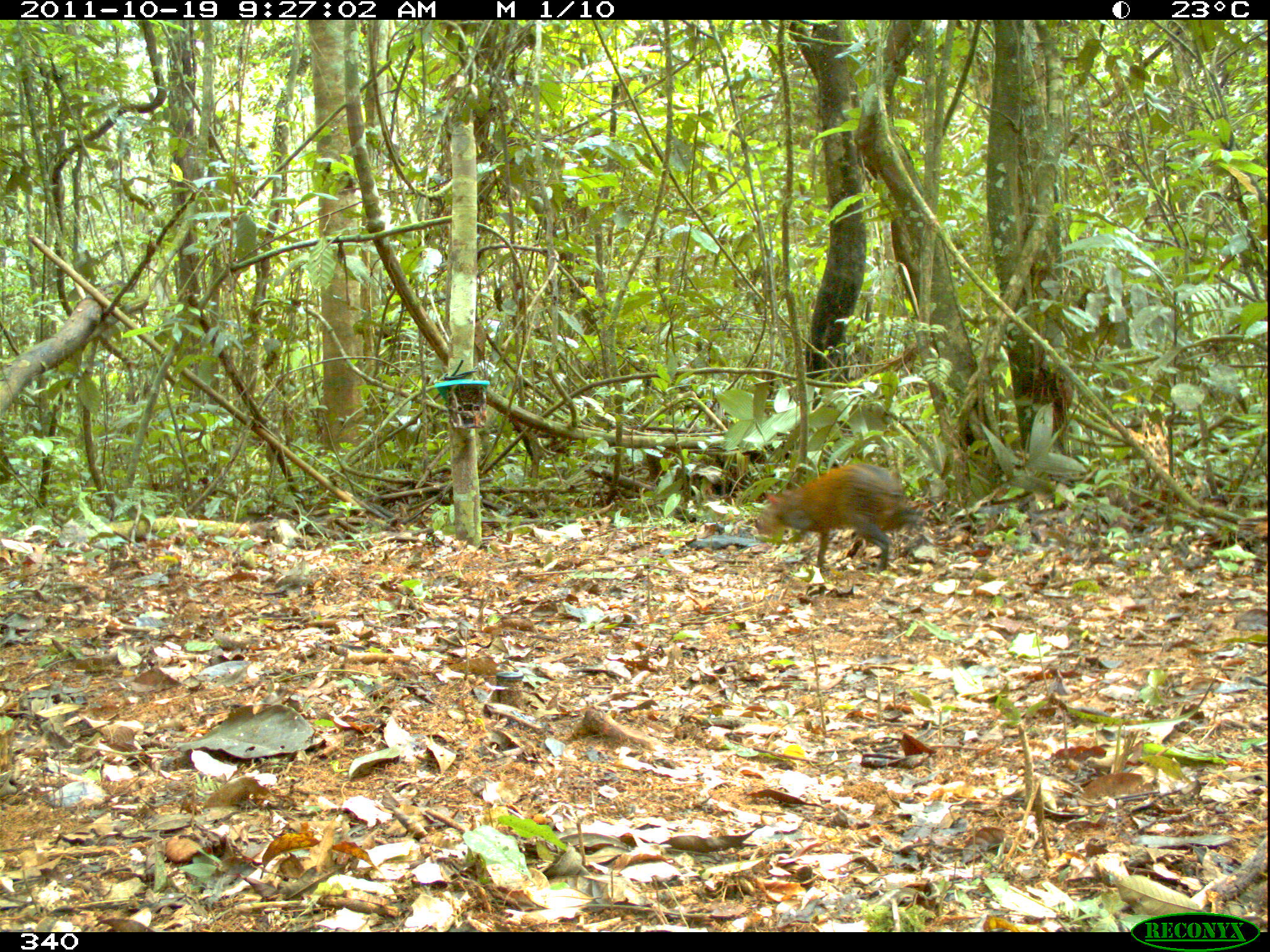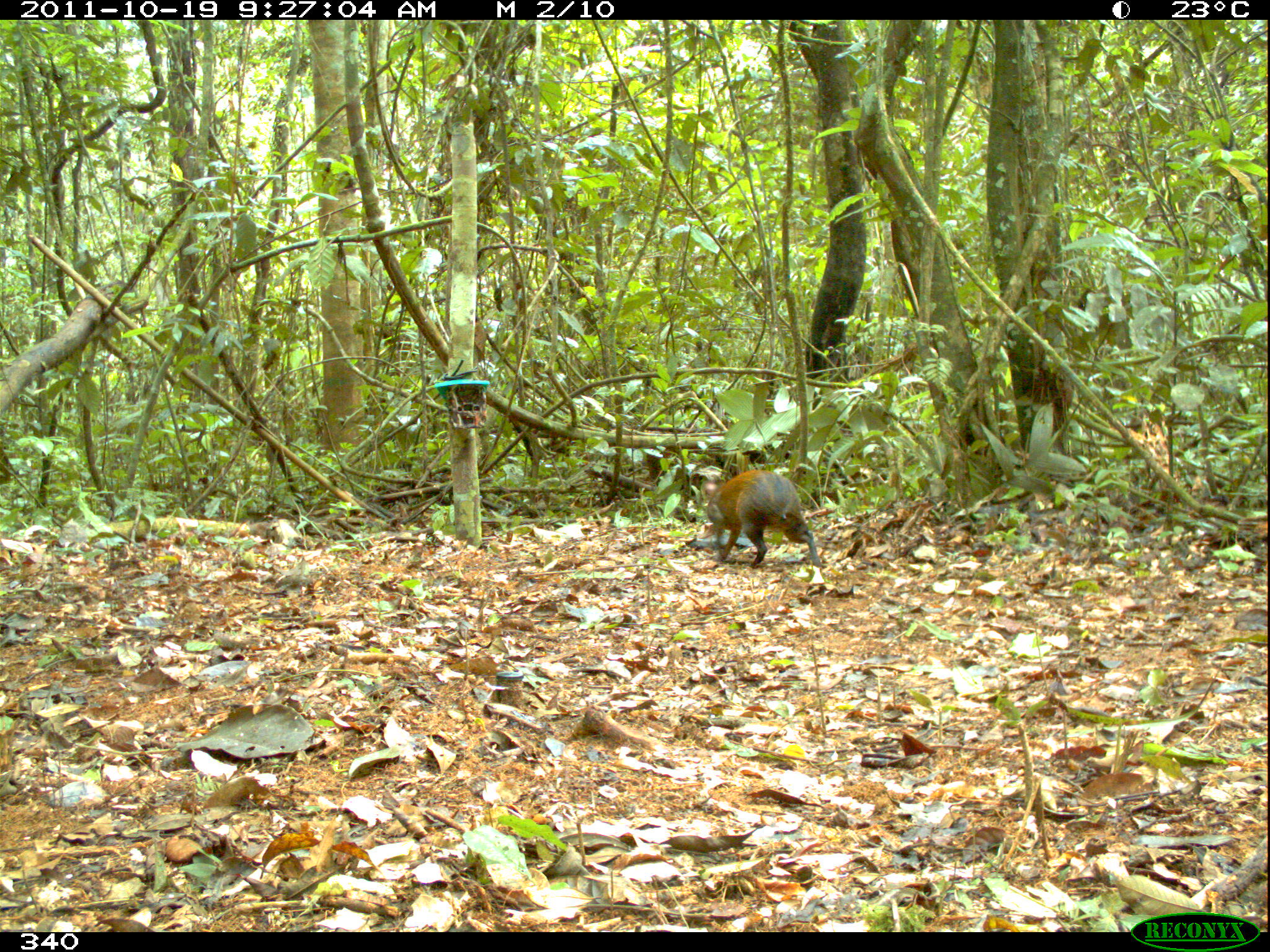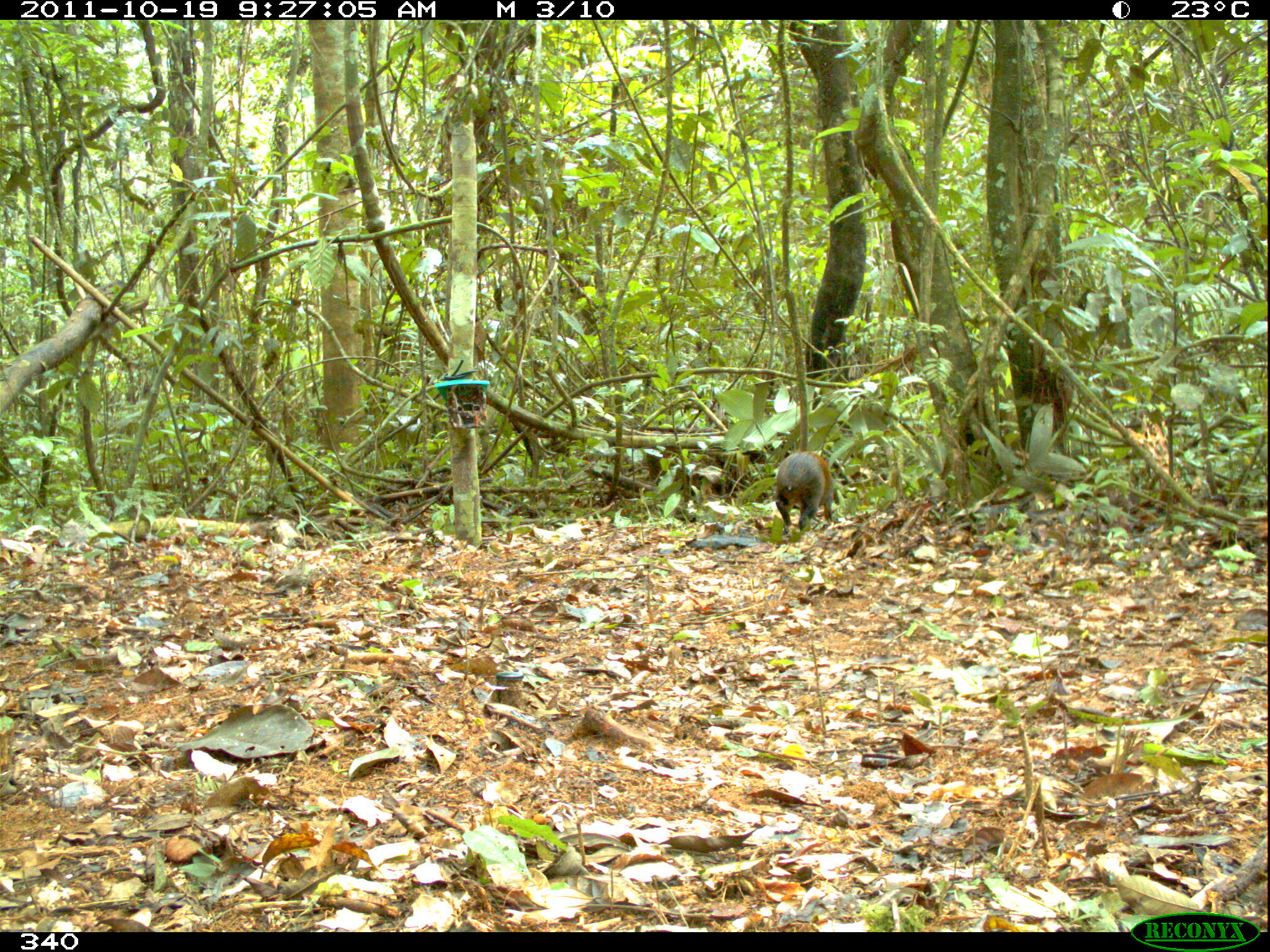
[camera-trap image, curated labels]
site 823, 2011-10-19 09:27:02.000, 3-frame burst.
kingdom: Animalia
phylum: Chordata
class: Mammalia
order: Rodentia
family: Dasyproctidae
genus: Dasyprocta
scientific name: Dasyprocta punctata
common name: central american agouti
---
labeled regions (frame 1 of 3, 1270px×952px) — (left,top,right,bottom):
dasyprocta punctata: (753,463,924,574)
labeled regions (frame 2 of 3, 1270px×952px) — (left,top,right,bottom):
dasyprocta punctata: (699,470,821,569)